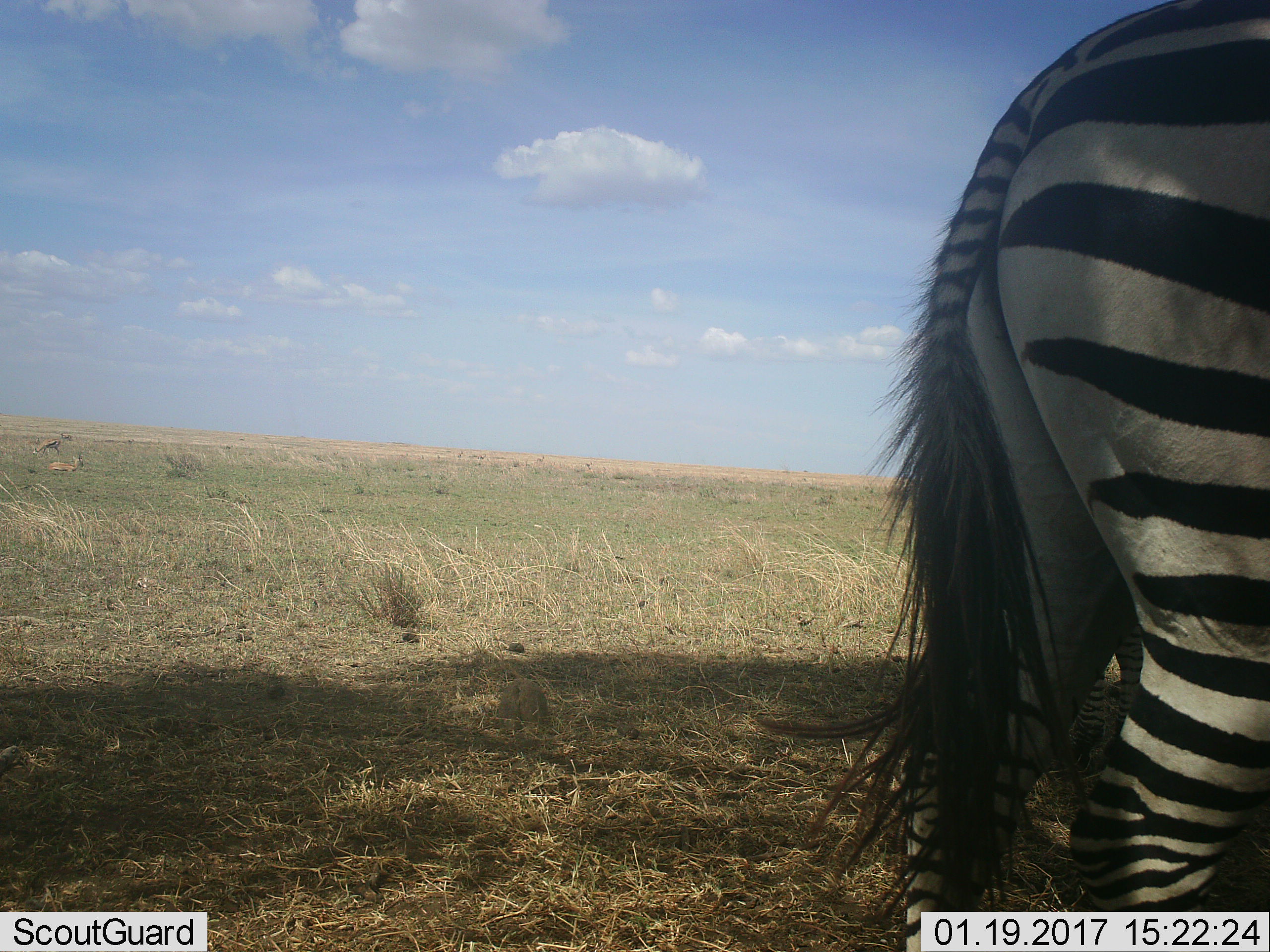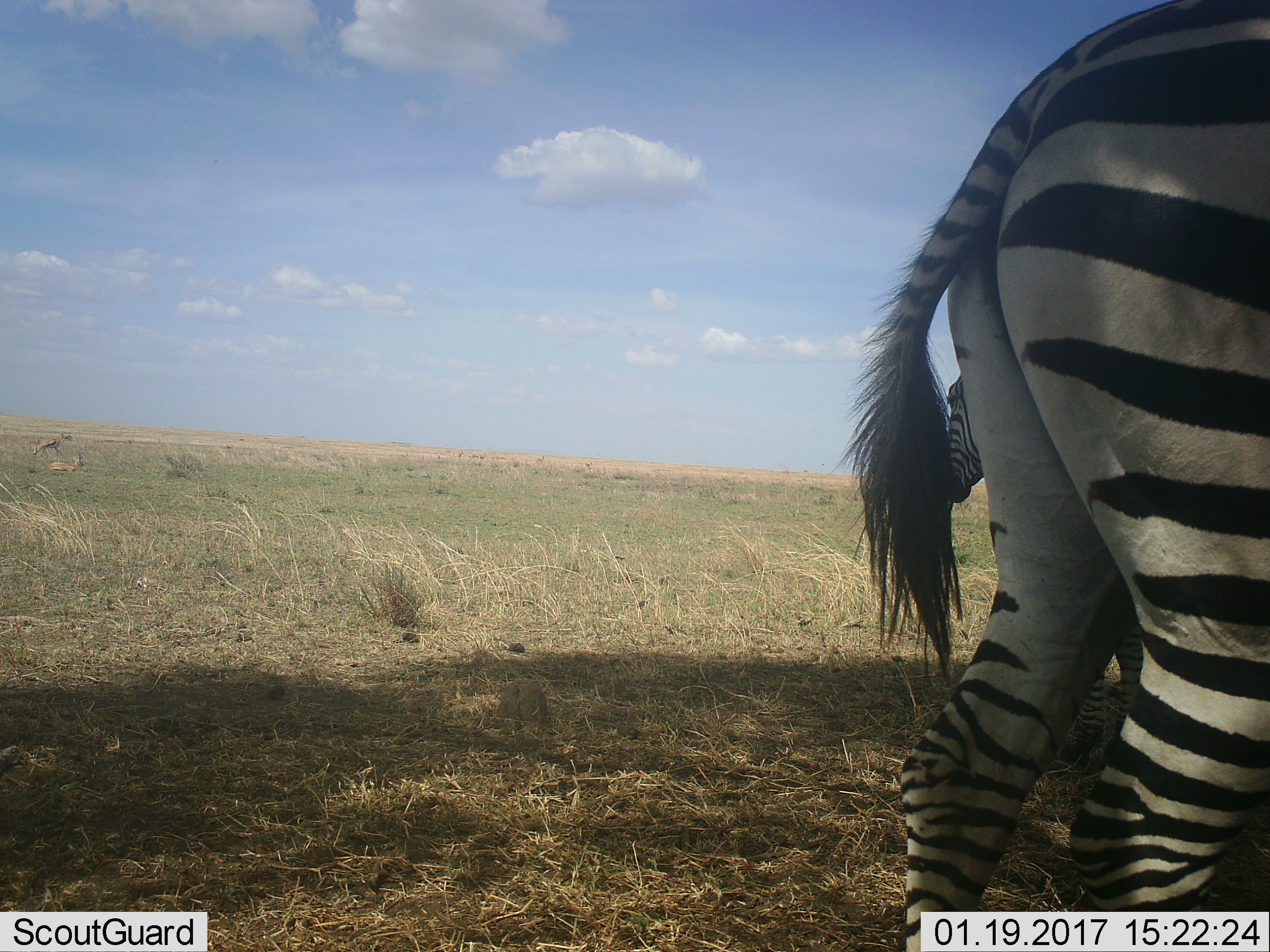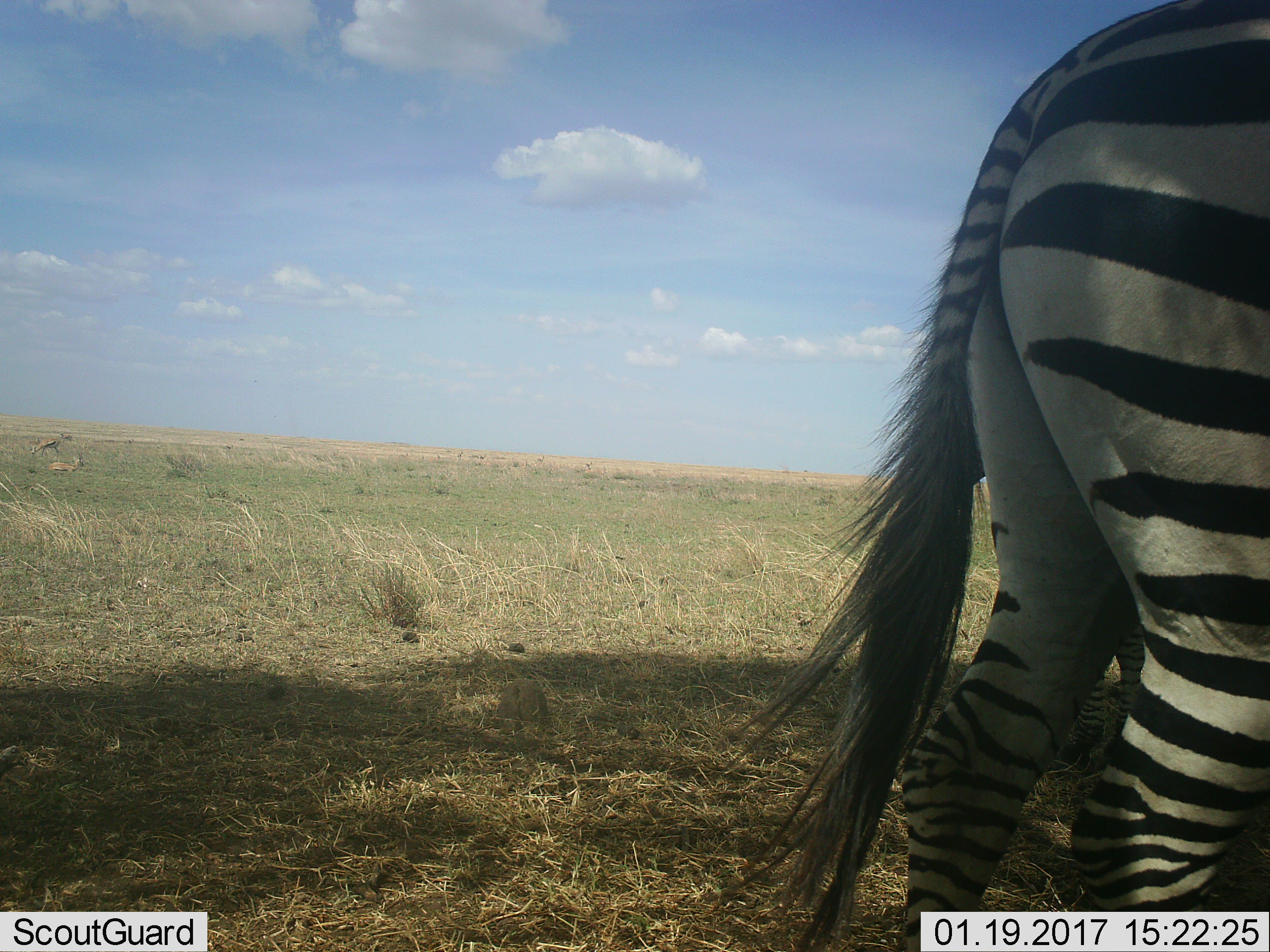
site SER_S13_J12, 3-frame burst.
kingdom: Animalia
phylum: Chordata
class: Mammalia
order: Perissodactyla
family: Equidae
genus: Equus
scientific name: Equus quagga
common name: plains zebra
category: zebraplains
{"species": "zebraplains (plains zebra) (Equus quagga)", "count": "2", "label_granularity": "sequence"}